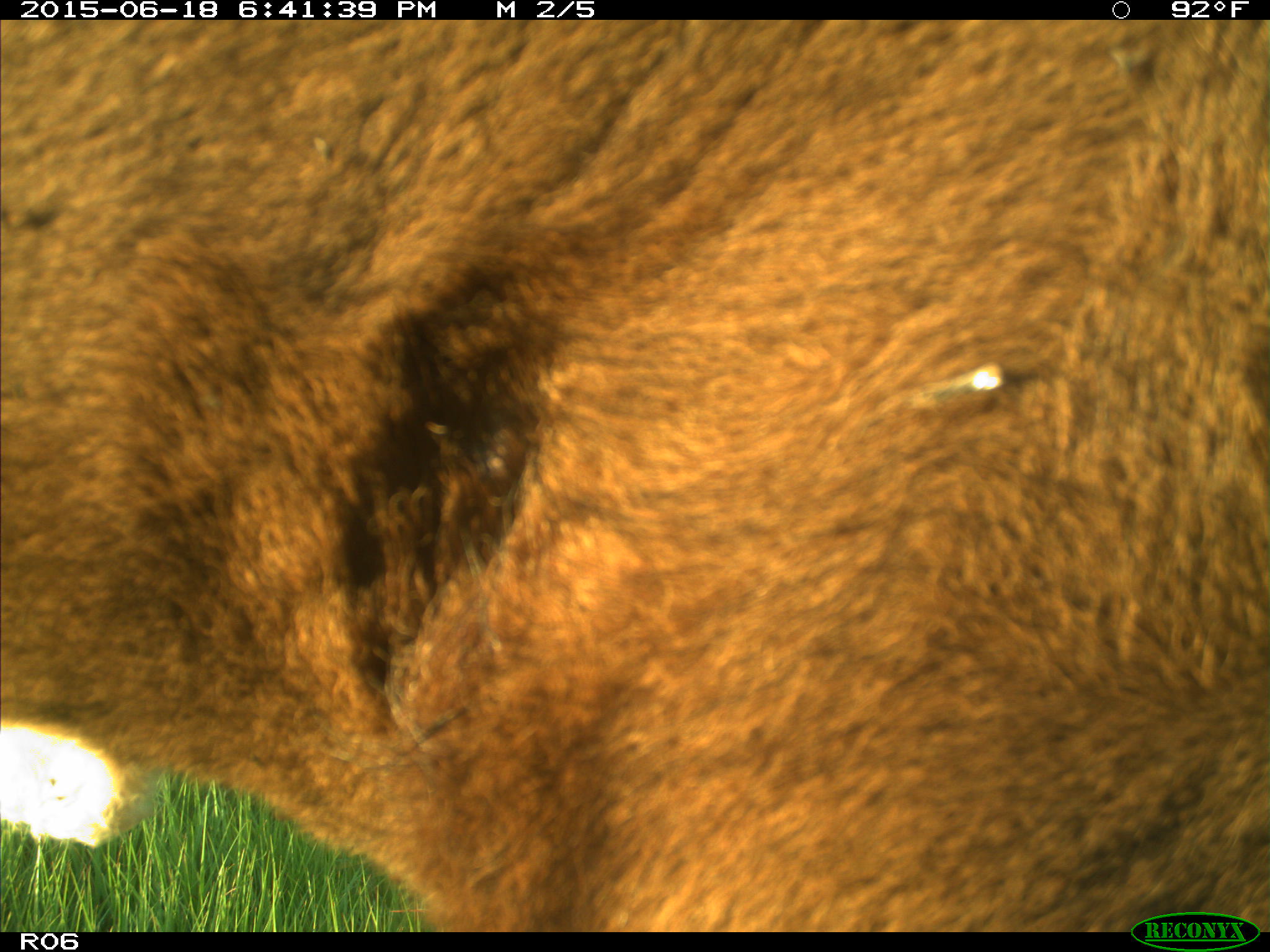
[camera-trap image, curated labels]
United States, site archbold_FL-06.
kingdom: Animalia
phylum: Chordata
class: Mammalia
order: Artiodactyla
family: Bovidae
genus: Bos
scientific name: Bos taurus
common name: domestic cow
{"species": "Bos taurus (domestic cow)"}